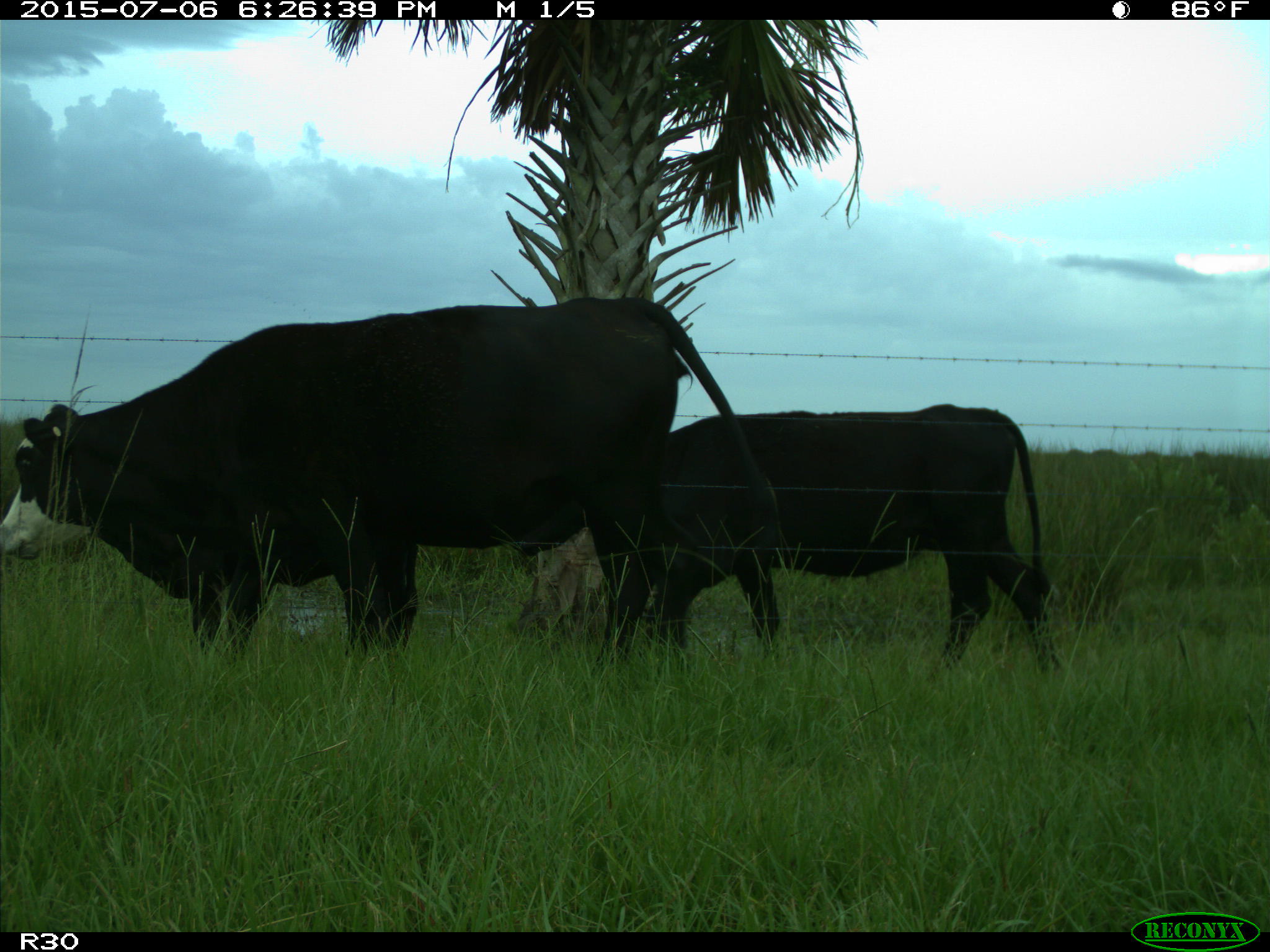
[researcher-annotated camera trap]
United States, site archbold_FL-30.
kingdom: Animalia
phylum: Chordata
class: Mammalia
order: Artiodactyla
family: Bovidae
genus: Bos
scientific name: Bos taurus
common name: domestic cow